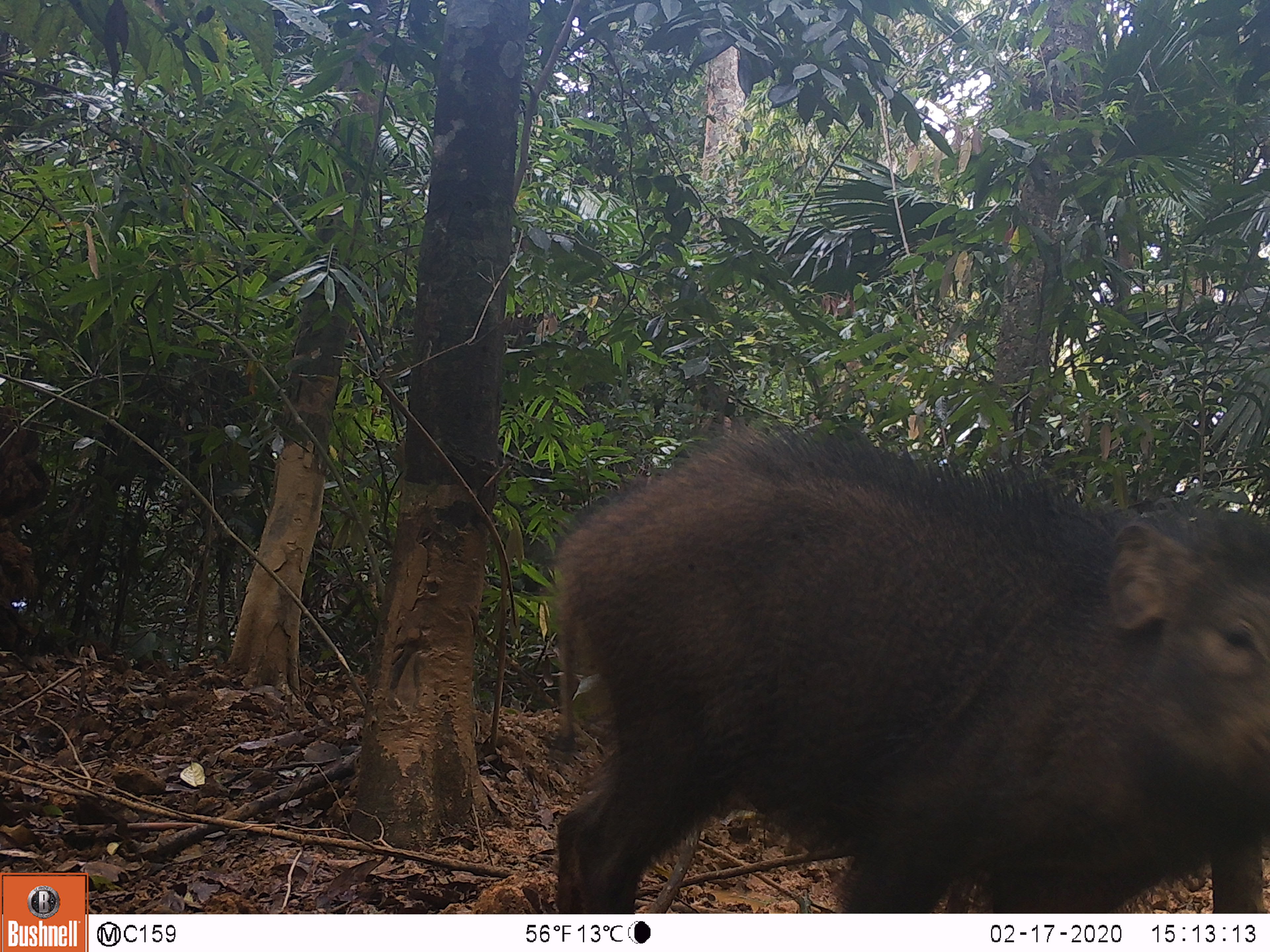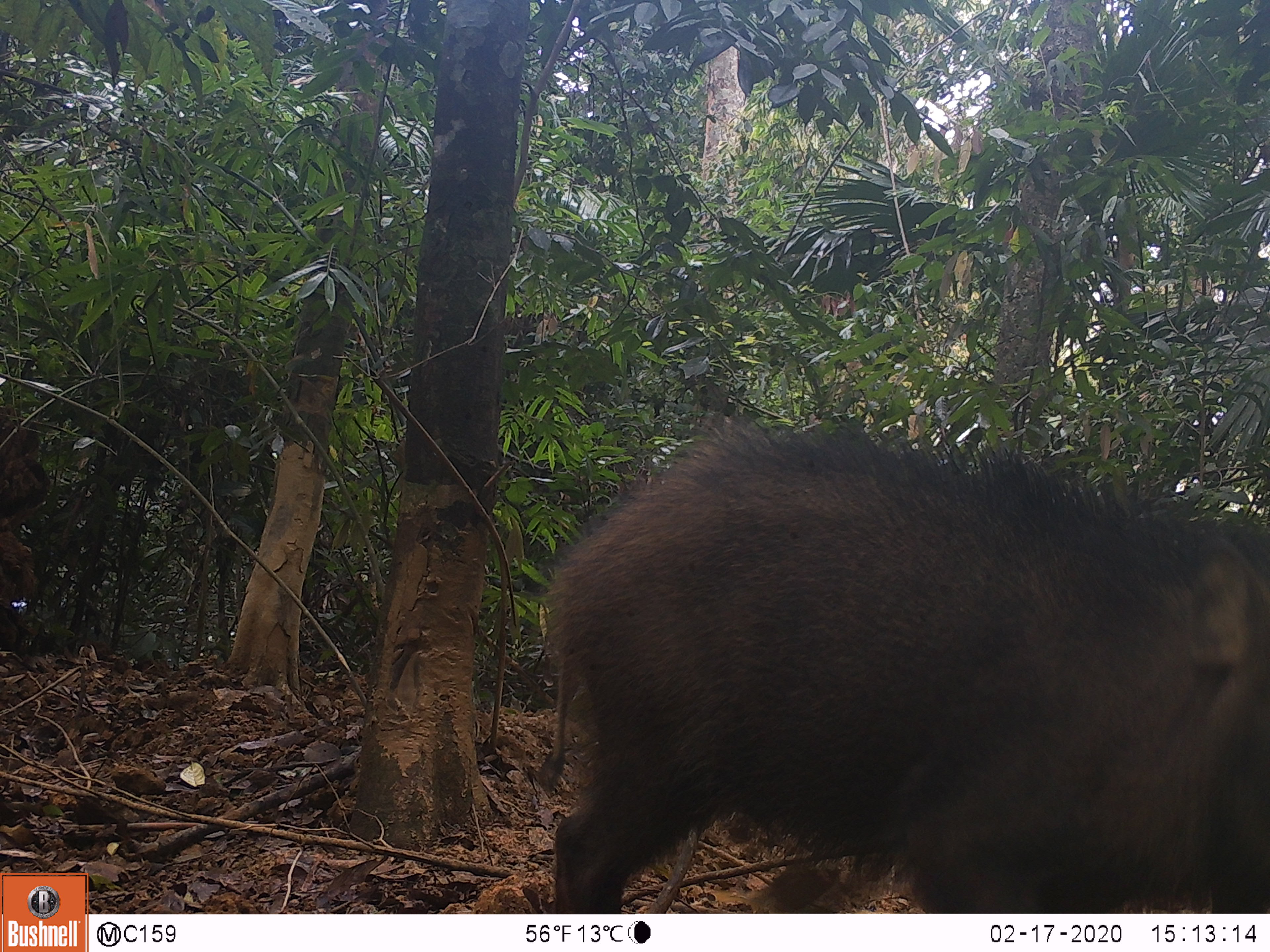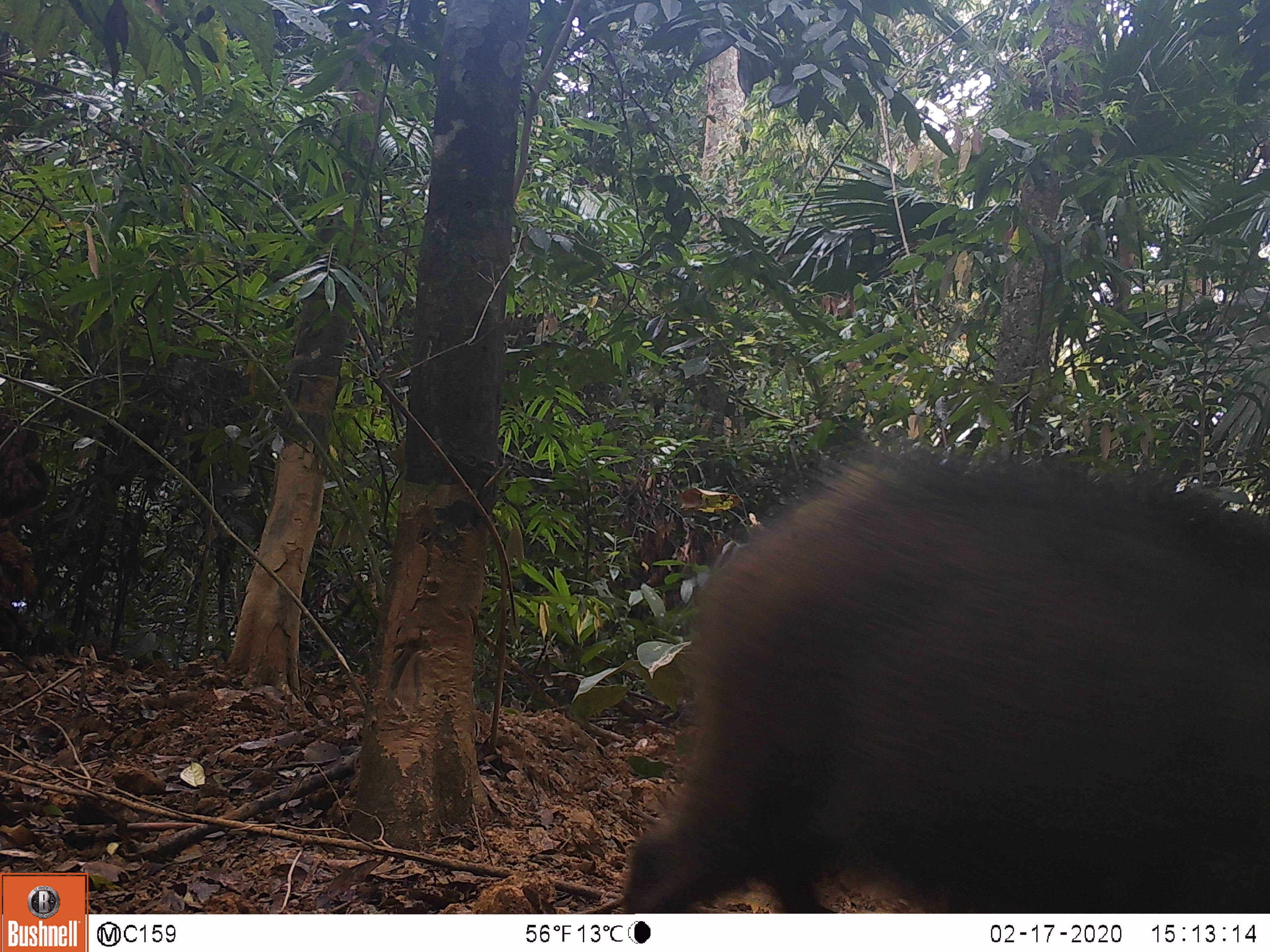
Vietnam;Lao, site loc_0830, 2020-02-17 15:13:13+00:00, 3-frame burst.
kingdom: Animalia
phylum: Chordata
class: Mammalia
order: Artiodactyla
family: Suidae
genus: Sus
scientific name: Sus scrofa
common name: eurasian wild pig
Eurasian wild pig (Sus scrofa). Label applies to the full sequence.